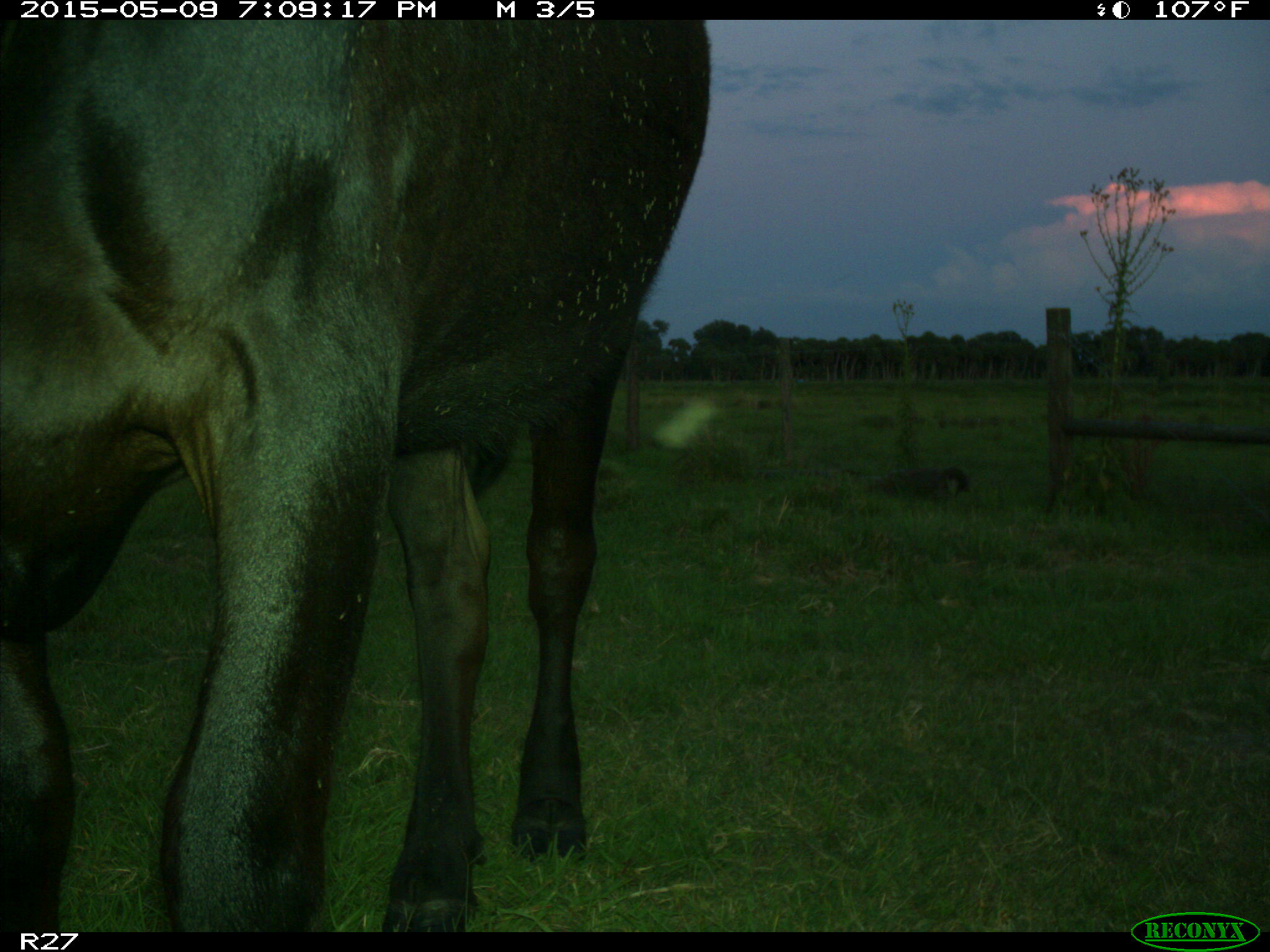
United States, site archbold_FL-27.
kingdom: Animalia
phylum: Chordata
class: Mammalia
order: Artiodactyla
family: Bovidae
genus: Bos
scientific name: Bos taurus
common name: domestic cow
Bos taurus (domestic cow).